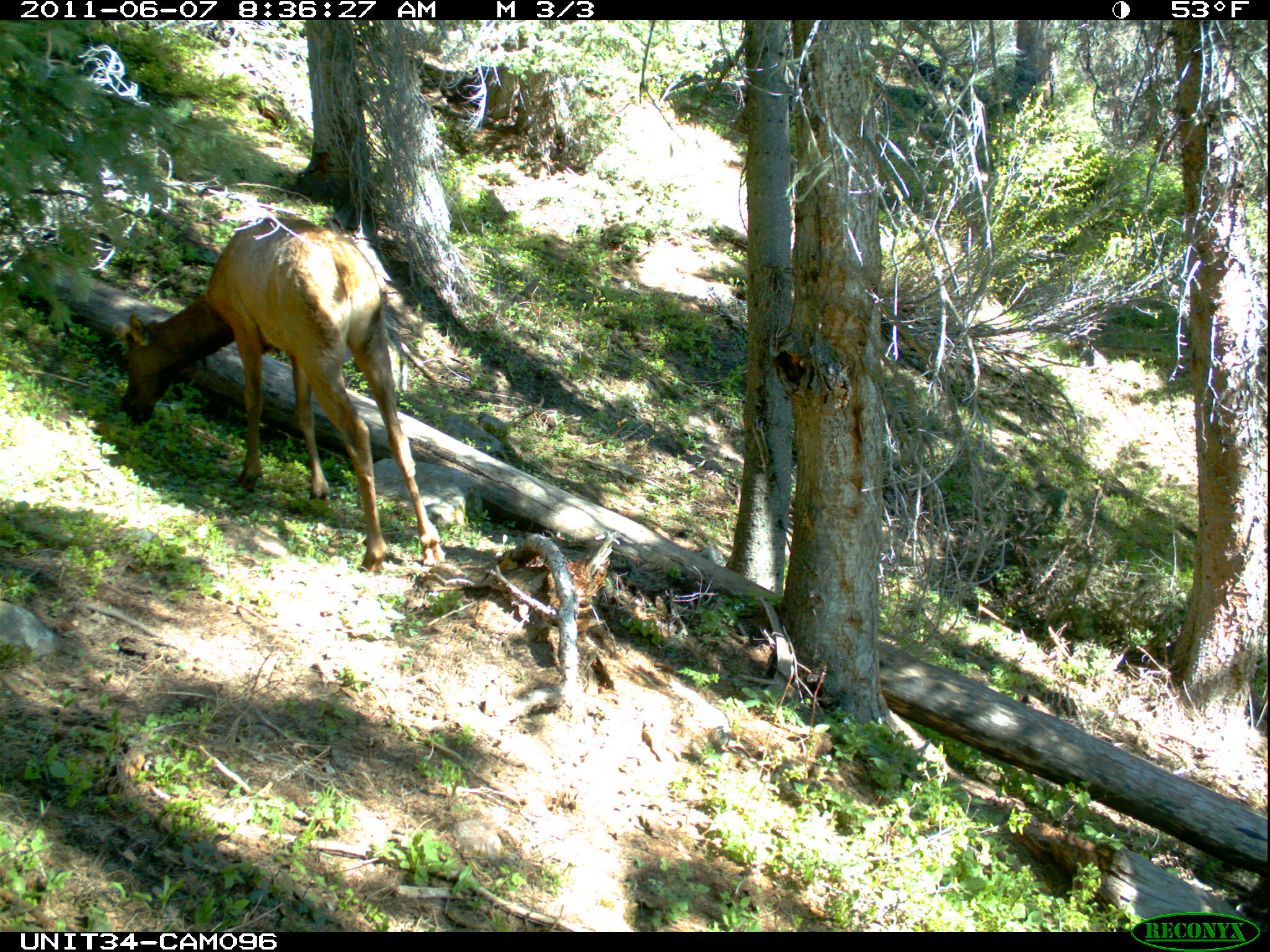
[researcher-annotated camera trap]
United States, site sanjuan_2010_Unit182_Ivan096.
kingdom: Animalia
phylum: Chordata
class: Mammalia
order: Artiodactyla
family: Cervidae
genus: Cervus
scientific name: Cervus elaphus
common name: red deer